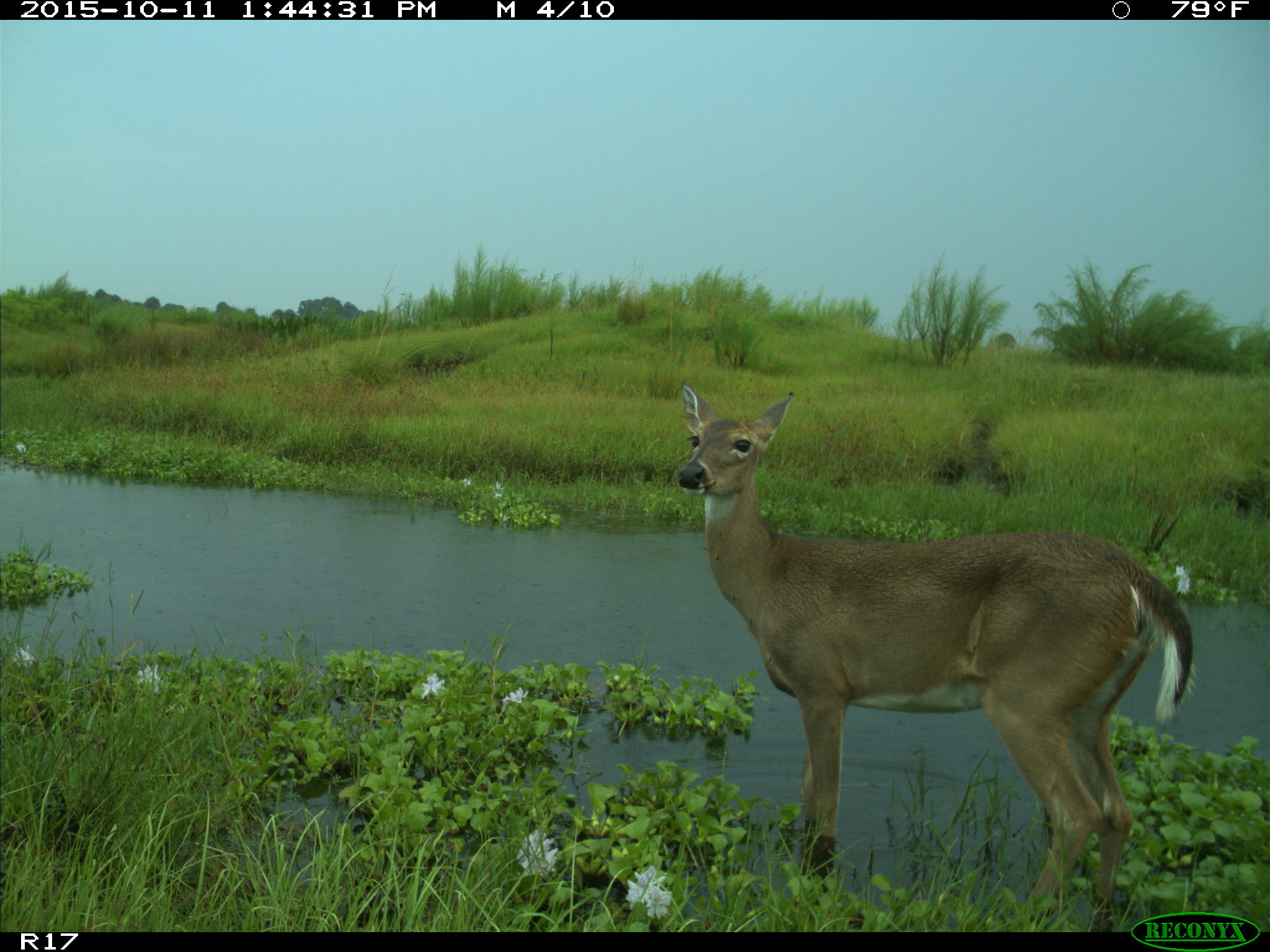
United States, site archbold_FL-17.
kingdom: Animalia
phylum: Chordata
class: Mammalia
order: Artiodactyla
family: Cervidae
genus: Odocoileus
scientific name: Odocoileus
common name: deer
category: unidentified deer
Unidentified deer (deer) (Odocoileus).